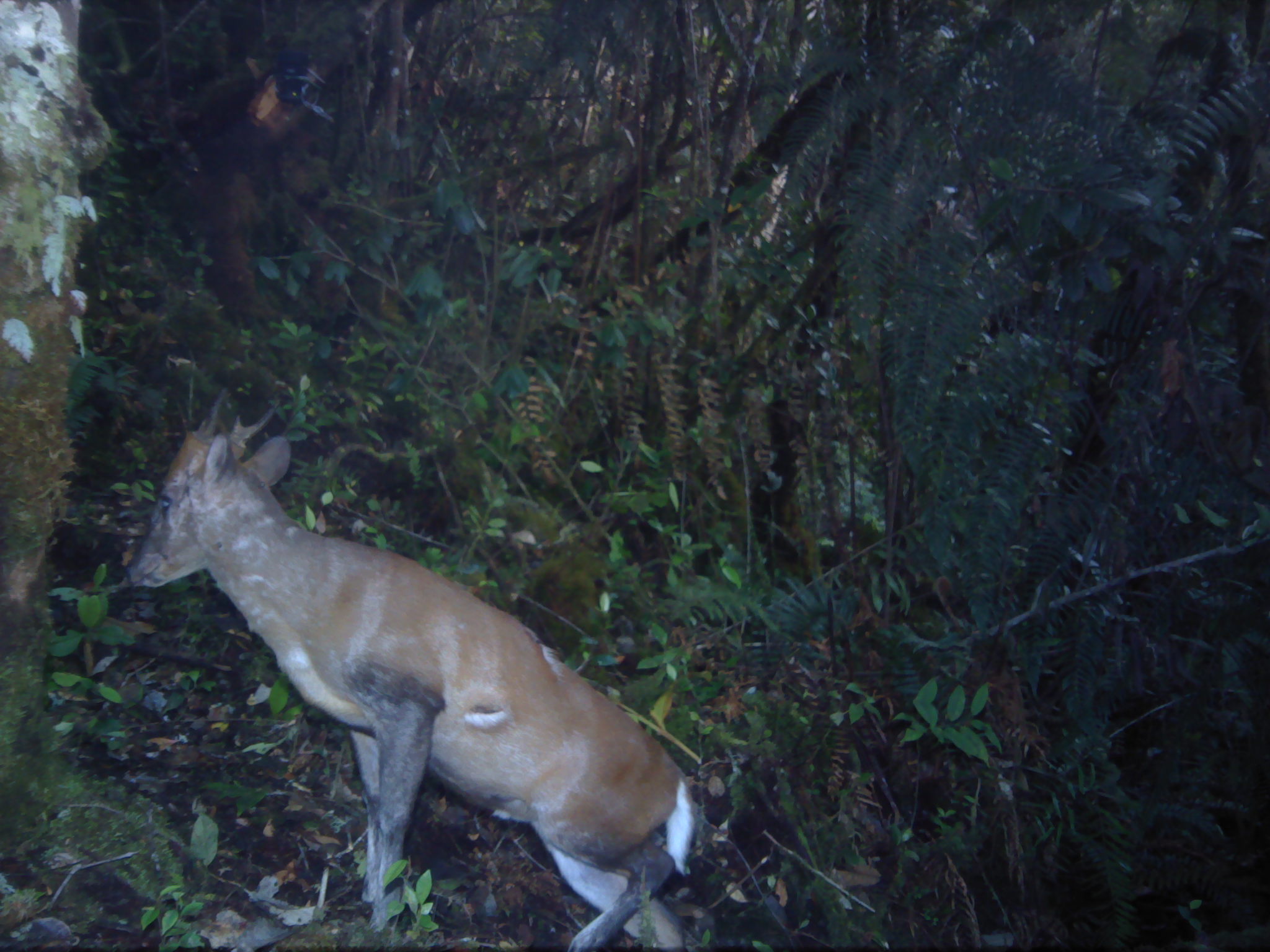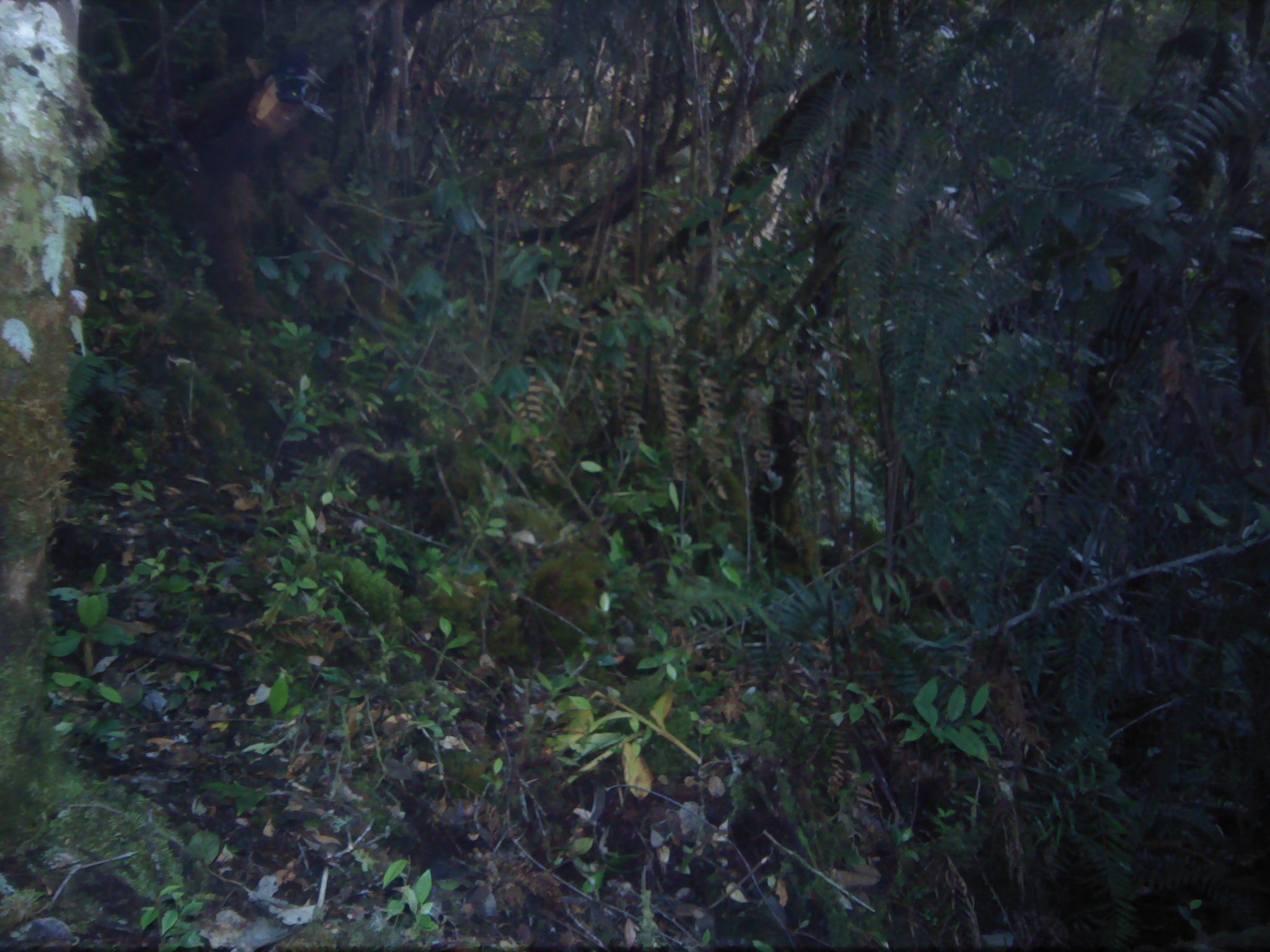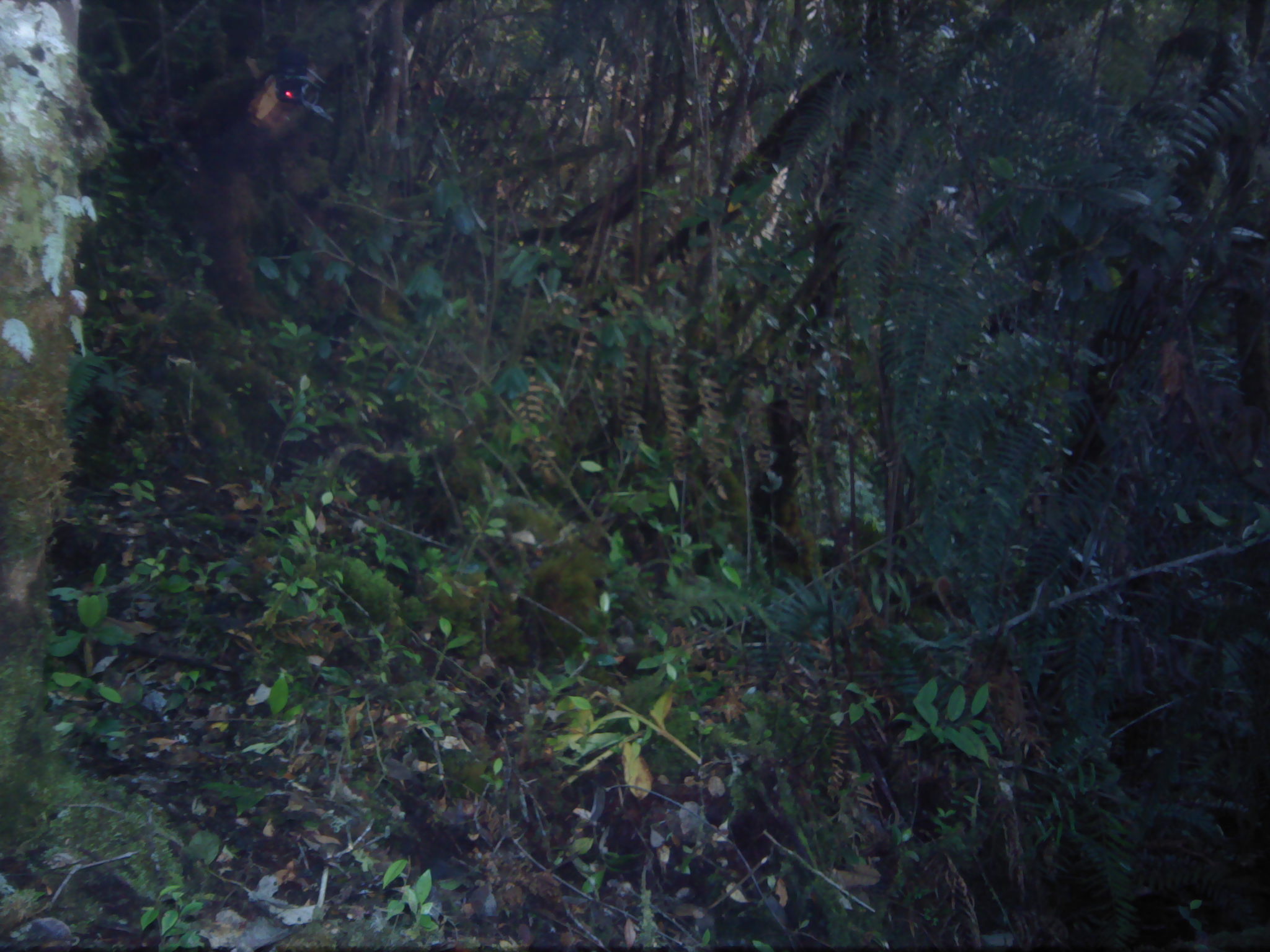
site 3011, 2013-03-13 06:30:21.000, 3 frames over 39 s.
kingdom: Animalia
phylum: Chordata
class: Mammalia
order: Artiodactyla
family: Cervidae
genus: Muntiacus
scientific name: Muntiacus muntjak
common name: southern red muntjac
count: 1